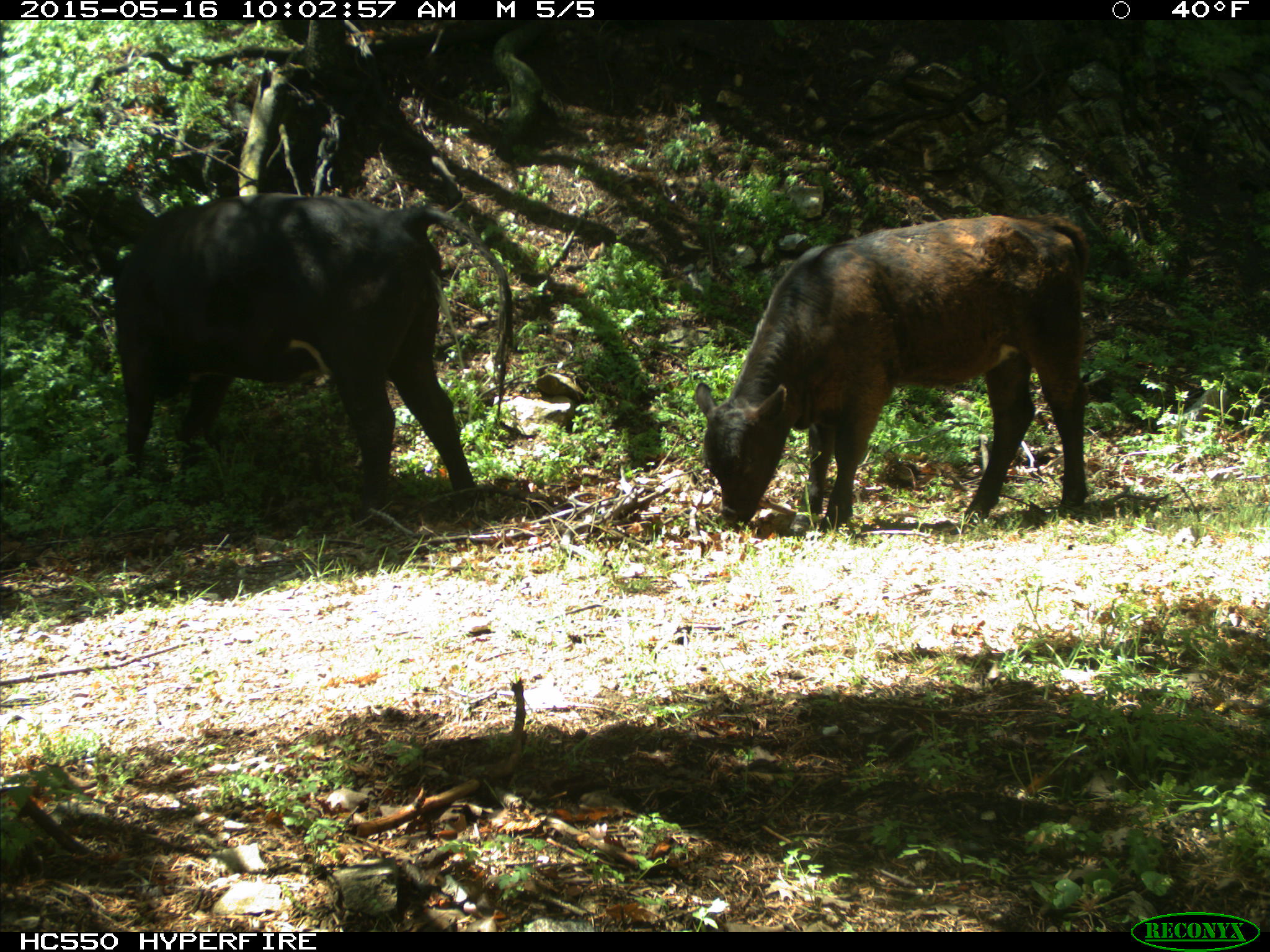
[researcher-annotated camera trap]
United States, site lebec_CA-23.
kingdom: Animalia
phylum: Chordata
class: Mammalia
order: Artiodactyla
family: Bovidae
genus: Bos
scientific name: Bos taurus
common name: domestic cow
Bos taurus (domestic cow).